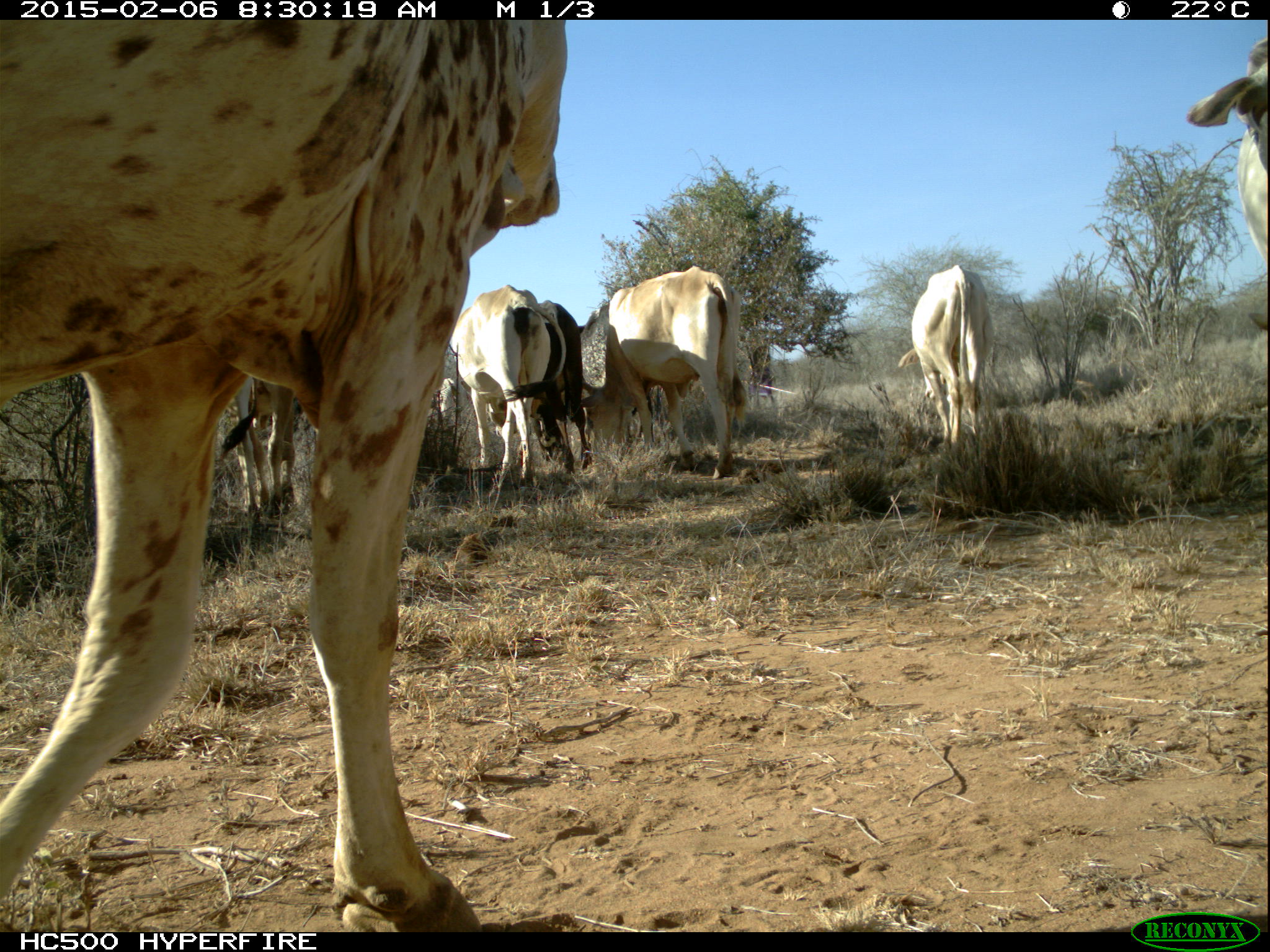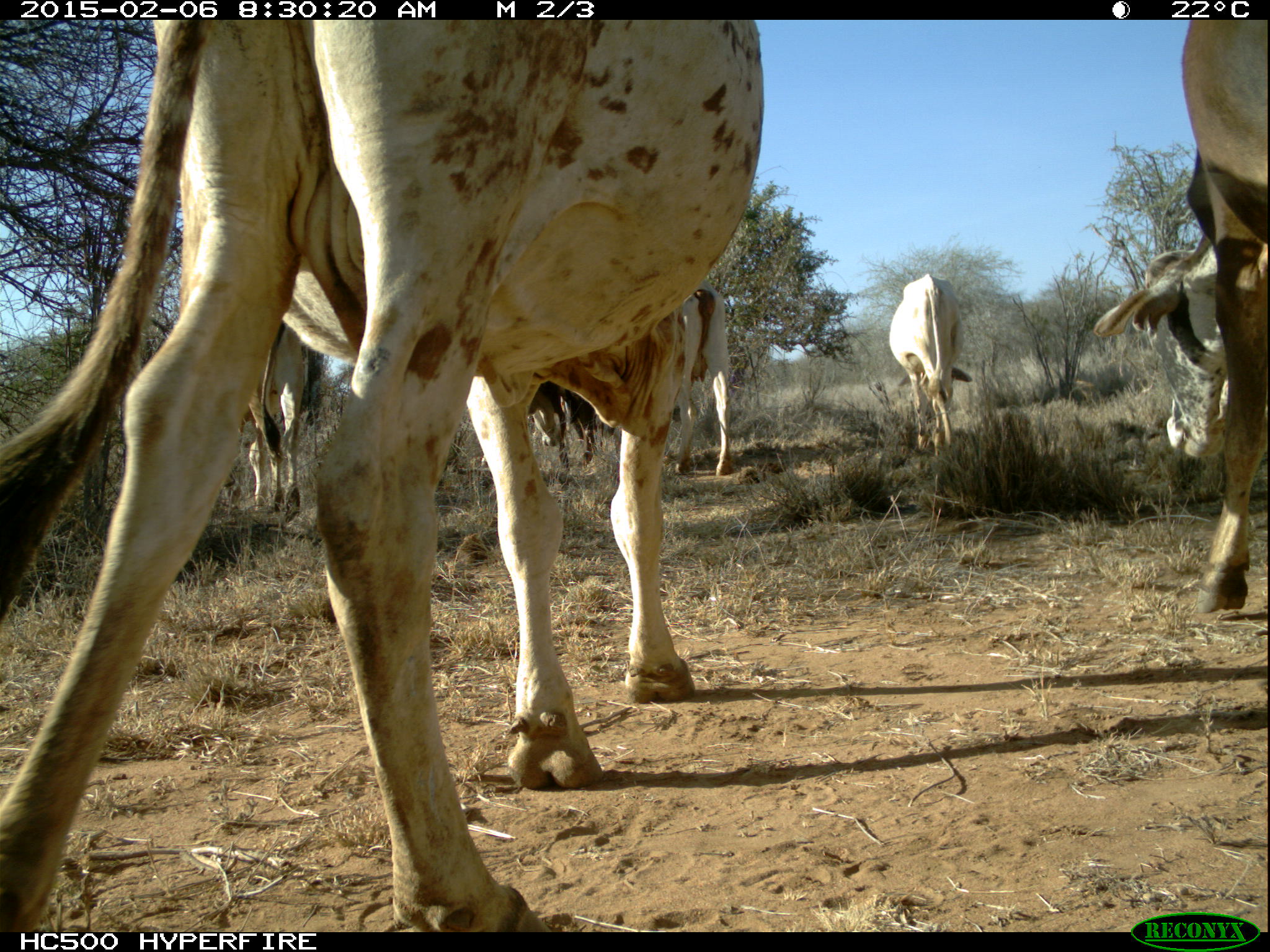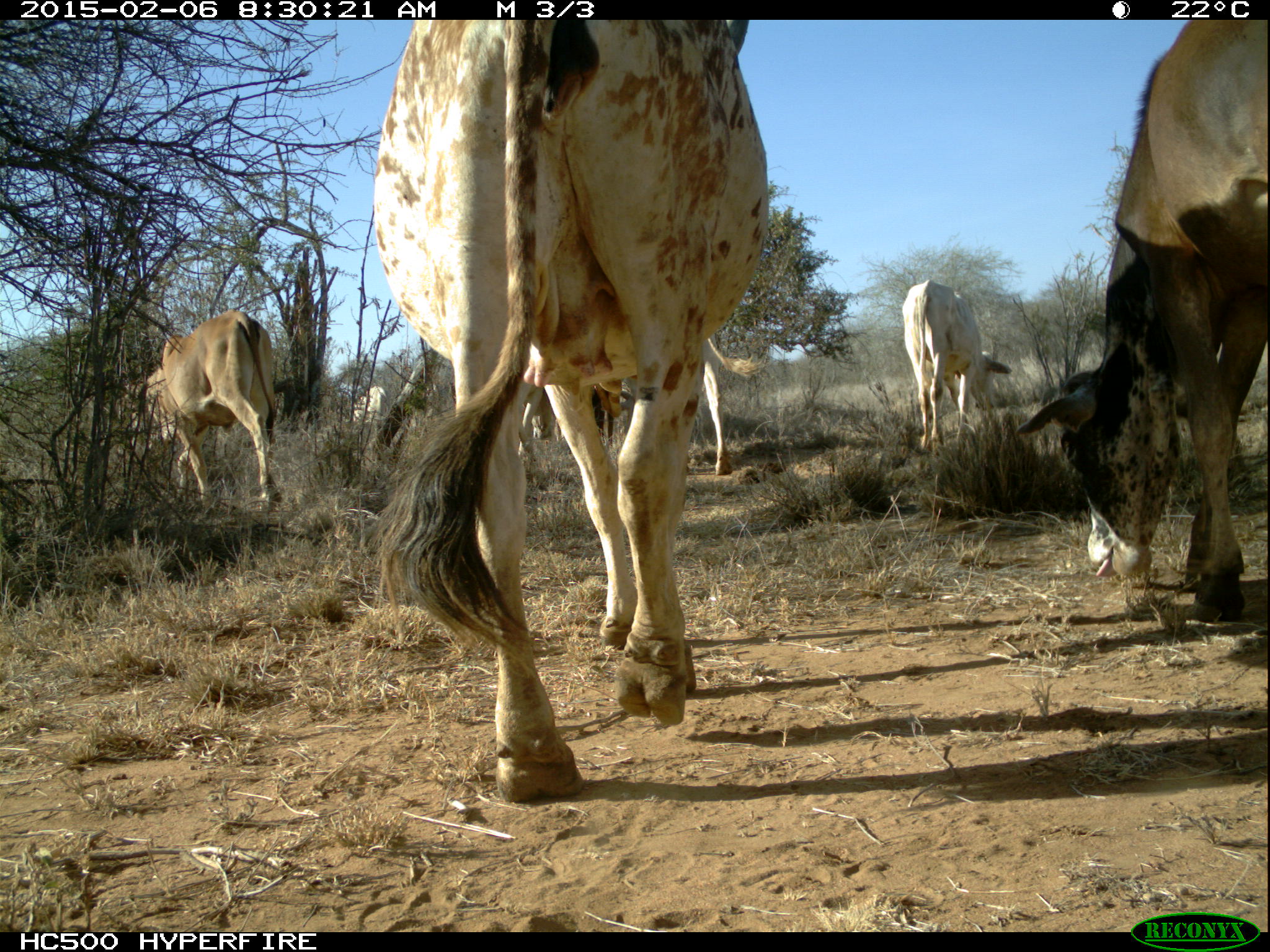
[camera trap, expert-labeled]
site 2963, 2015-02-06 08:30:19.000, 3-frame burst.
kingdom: Animalia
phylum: Chordata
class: Mammalia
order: Artiodactyla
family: Bovidae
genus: Bos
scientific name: Bos taurus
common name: domestic cattle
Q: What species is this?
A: Bos taurus (domestic cattle).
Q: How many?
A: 27.